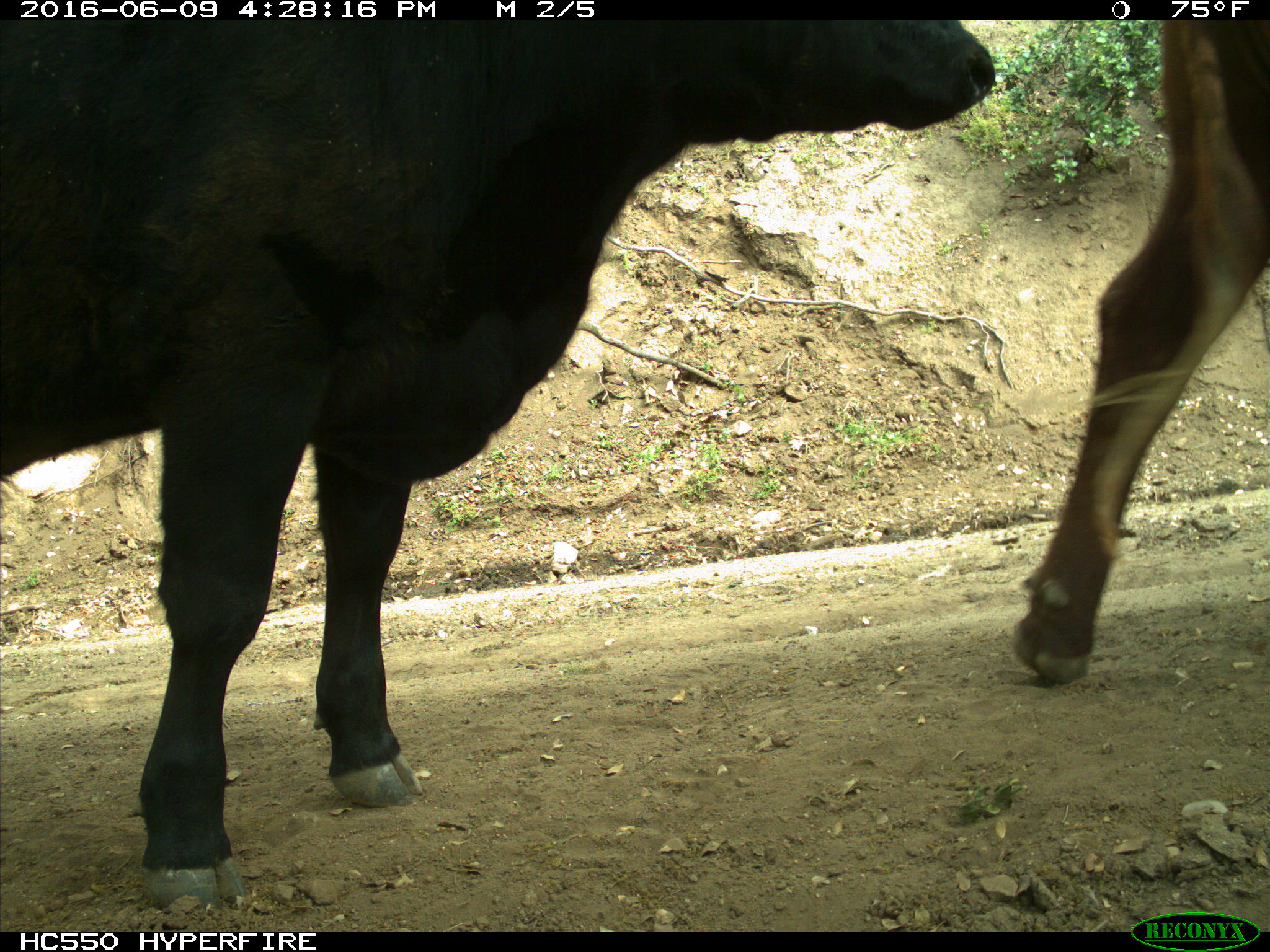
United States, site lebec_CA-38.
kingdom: Animalia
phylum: Chordata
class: Mammalia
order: Artiodactyla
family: Bovidae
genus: Bos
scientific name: Bos taurus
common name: domestic cow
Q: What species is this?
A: Bos taurus (domestic cow).